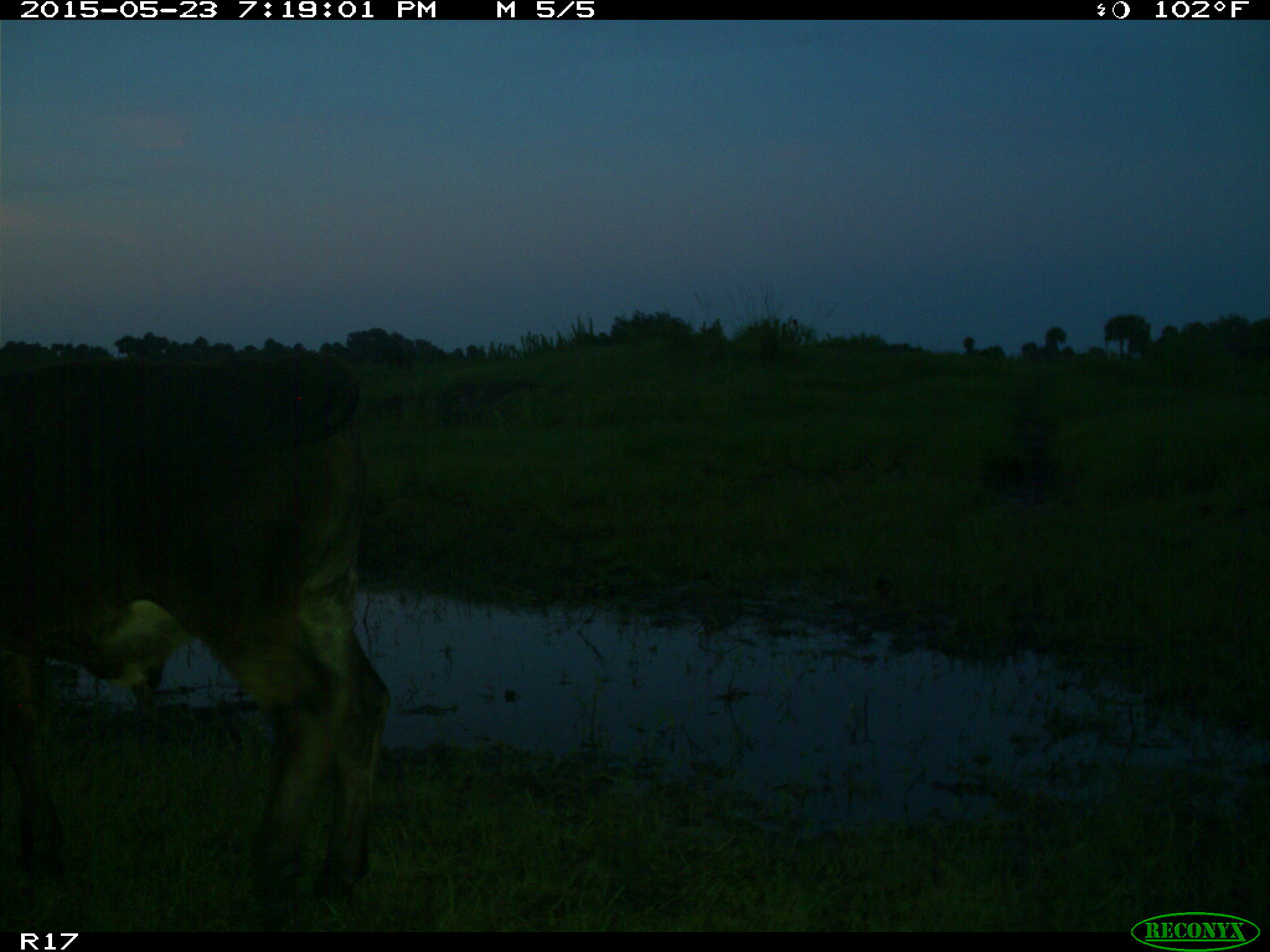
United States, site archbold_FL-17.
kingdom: Animalia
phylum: Chordata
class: Mammalia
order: Artiodactyla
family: Bovidae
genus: Bos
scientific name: Bos taurus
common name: domestic cow